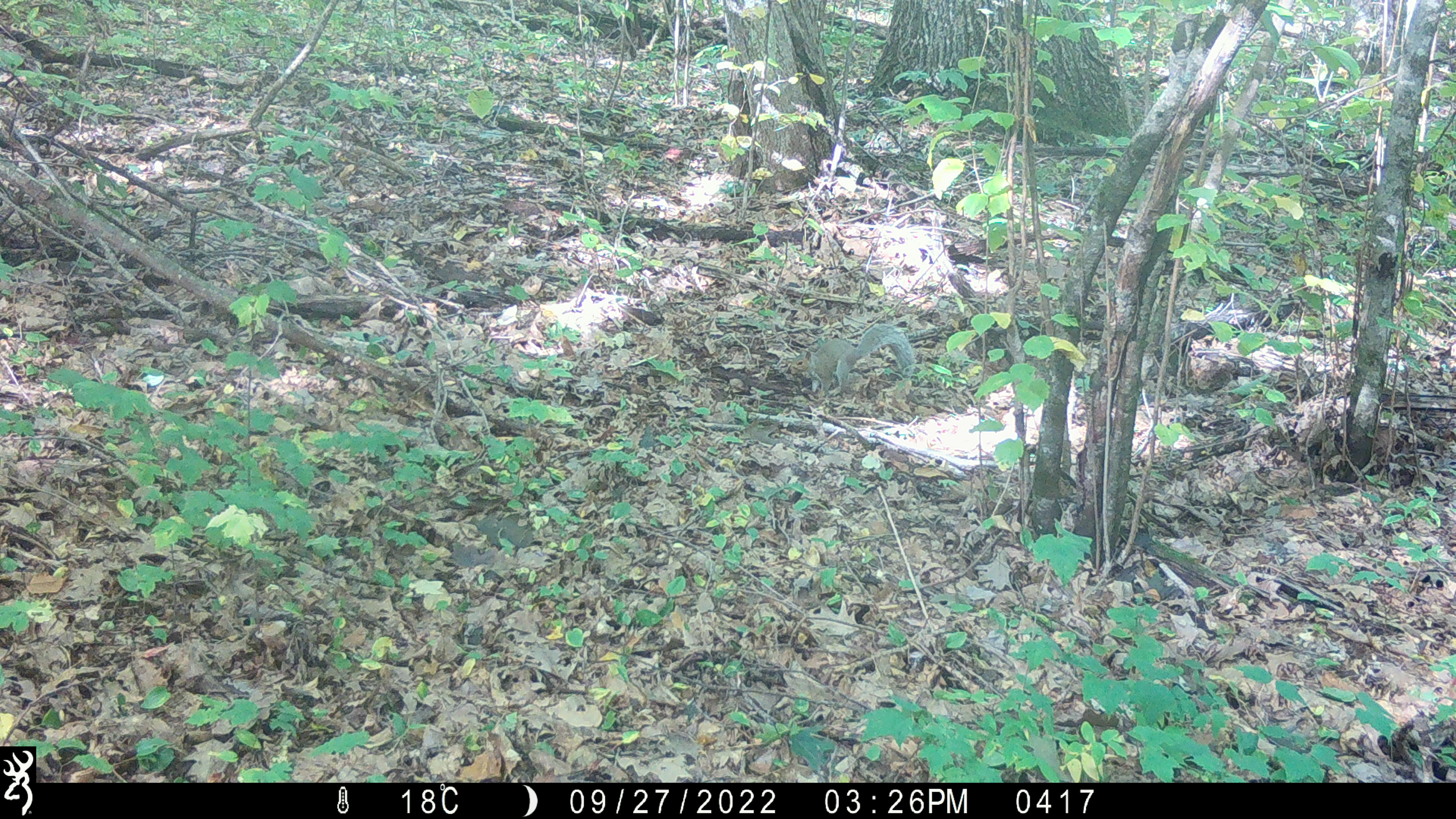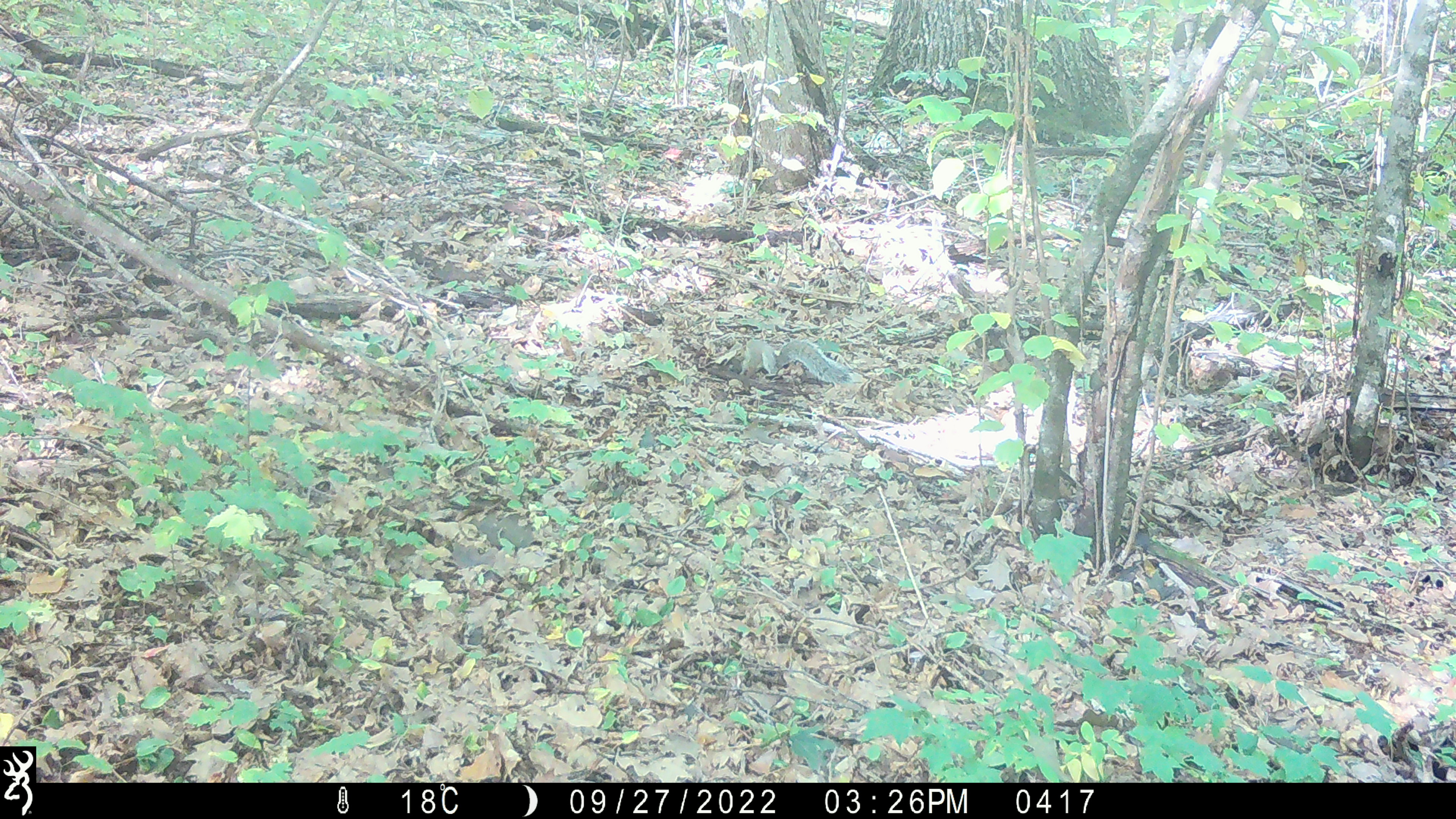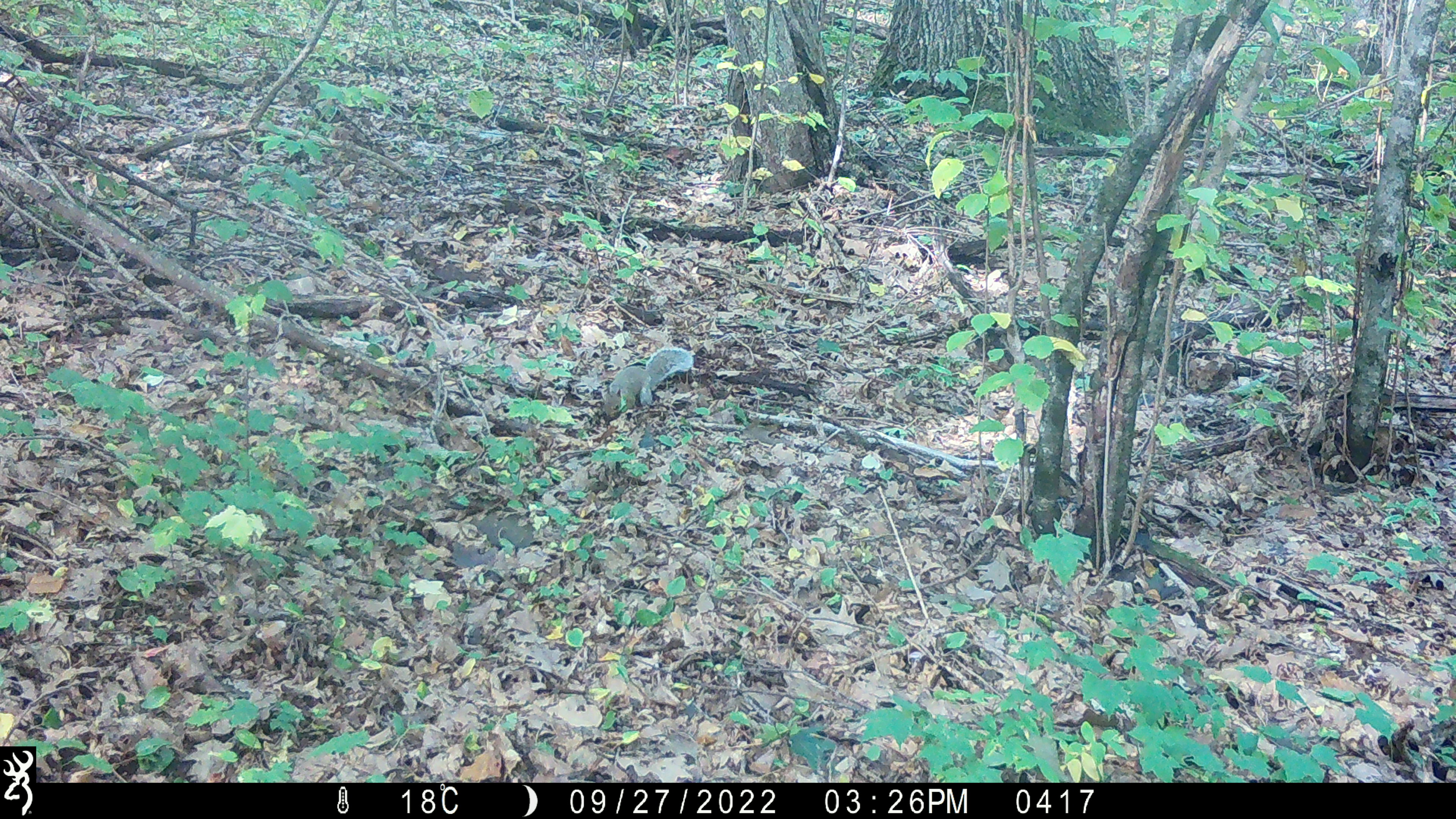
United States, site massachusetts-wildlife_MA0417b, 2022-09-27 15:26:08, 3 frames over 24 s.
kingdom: Animalia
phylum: Chordata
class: Mammalia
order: Rodentia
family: Sciuridae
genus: Sciurus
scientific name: Sciurus carolinensis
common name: gray squirrel